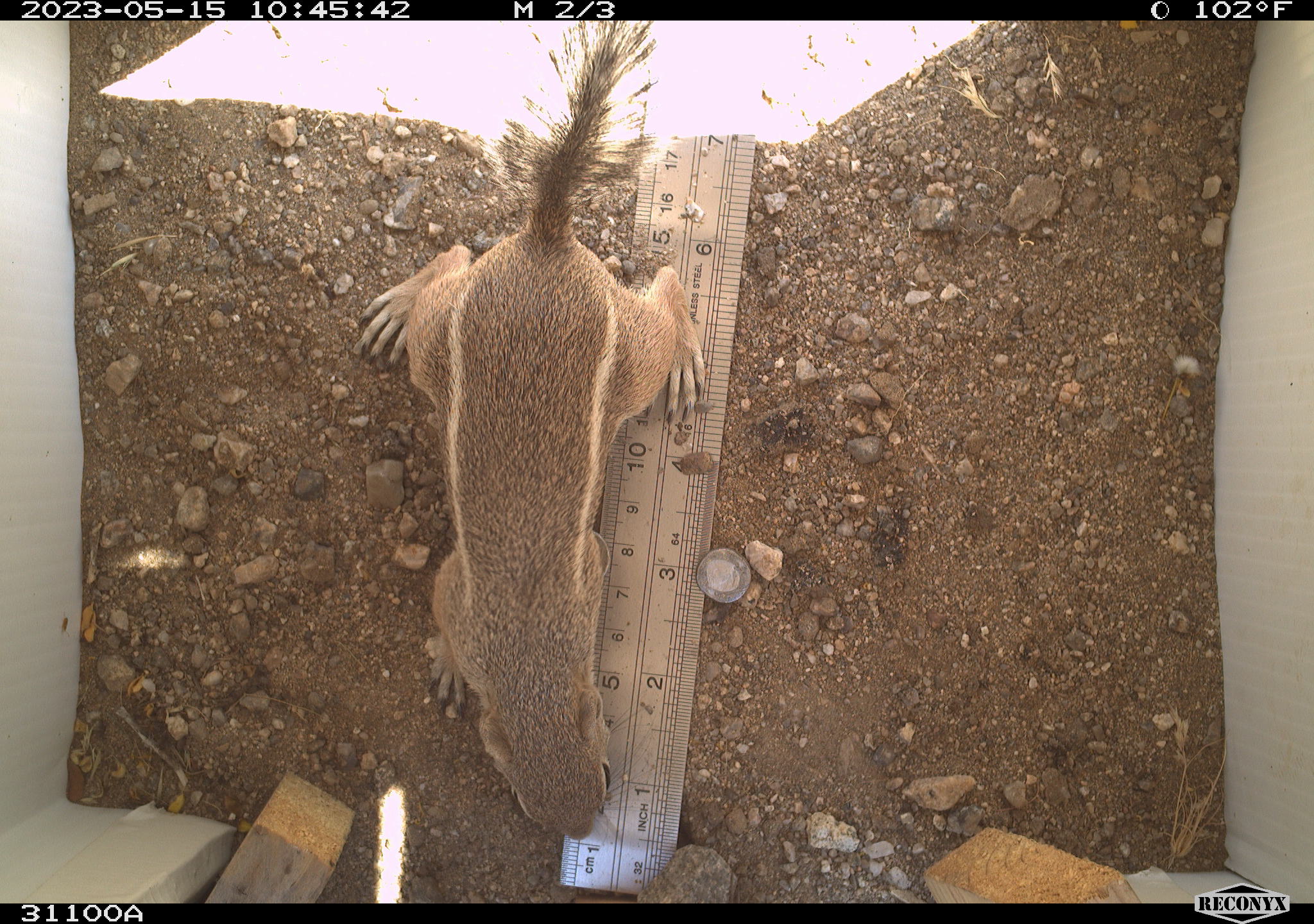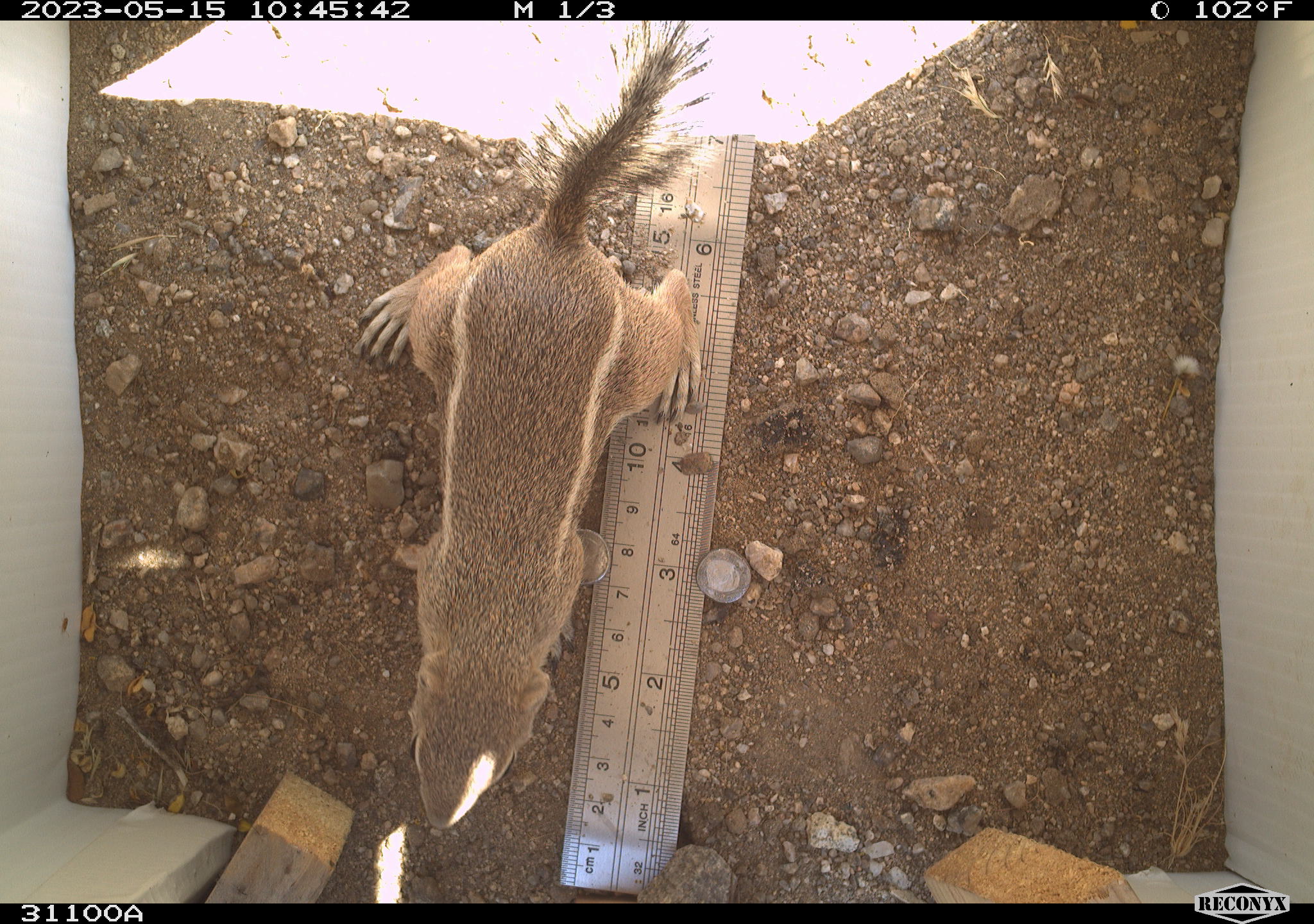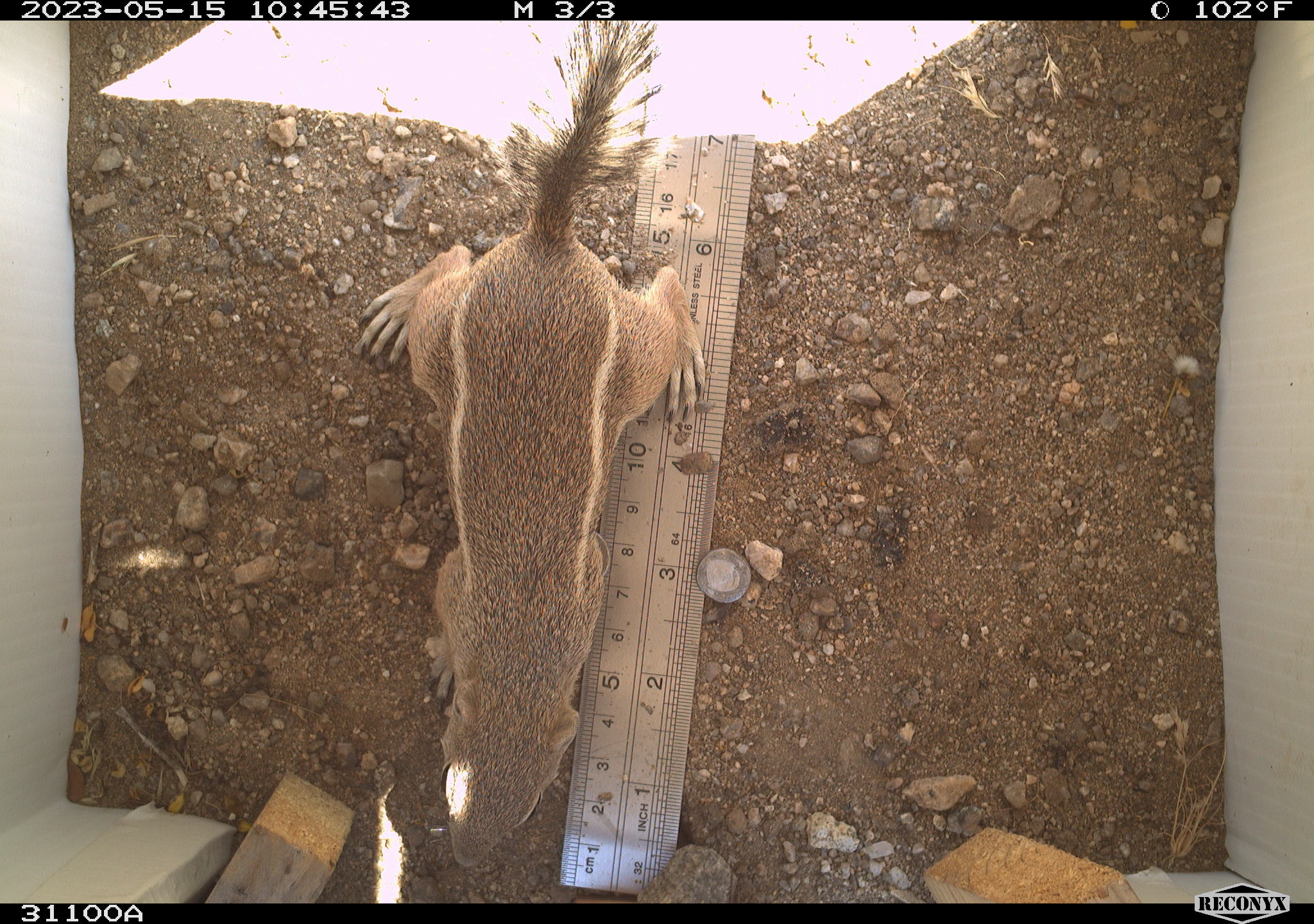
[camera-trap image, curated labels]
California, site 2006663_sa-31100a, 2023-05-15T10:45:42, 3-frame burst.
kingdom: Animalia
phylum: Chordata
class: Mammalia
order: Rodentia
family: Sciuridae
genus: Ammospermophilus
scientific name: Ammospermophilus leucurus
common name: white-tailed antelope squirrel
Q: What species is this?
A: White-tailed antelope squirrel (Ammospermophilus leucurus).